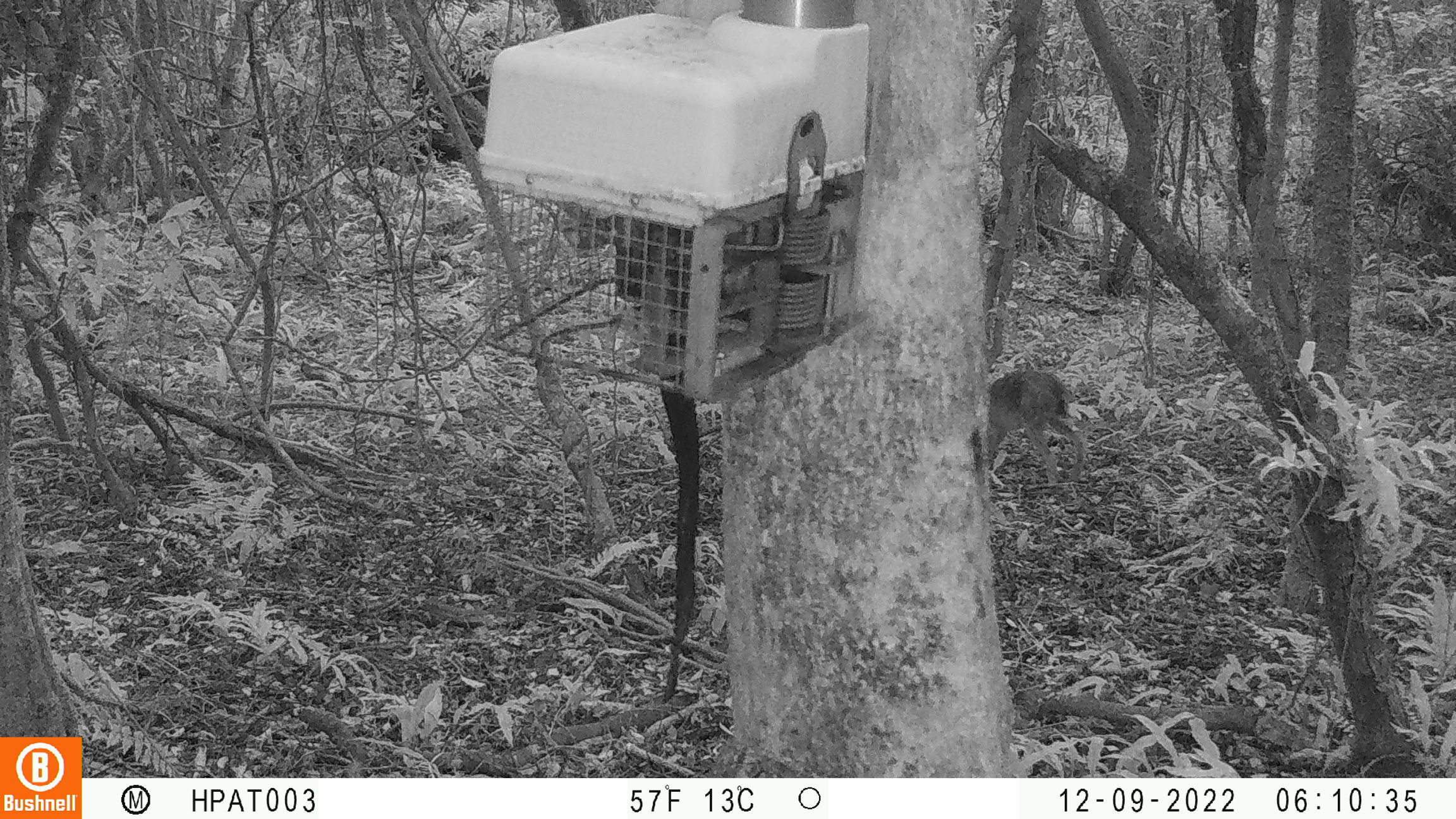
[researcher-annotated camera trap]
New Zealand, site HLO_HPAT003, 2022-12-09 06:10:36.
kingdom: Animalia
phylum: Chordata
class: Mammalia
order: Lagomorpha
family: Leporidae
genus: Lepus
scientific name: Lepus europaeus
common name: brown hare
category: hare